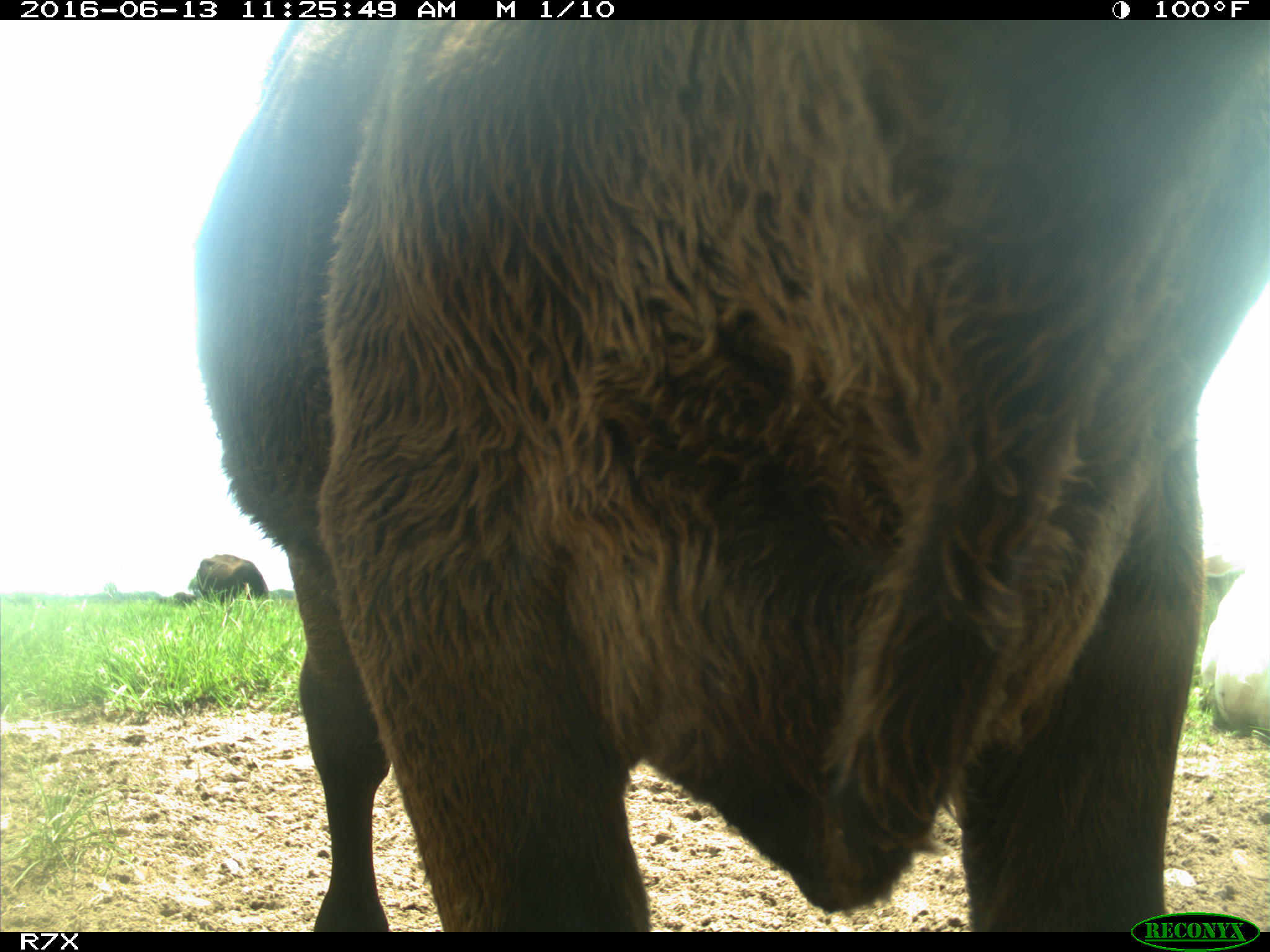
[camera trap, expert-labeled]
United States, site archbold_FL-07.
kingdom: Animalia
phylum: Chordata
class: Mammalia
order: Artiodactyla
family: Bovidae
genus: Bos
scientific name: Bos taurus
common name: domestic cow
Bos taurus (domestic cow).